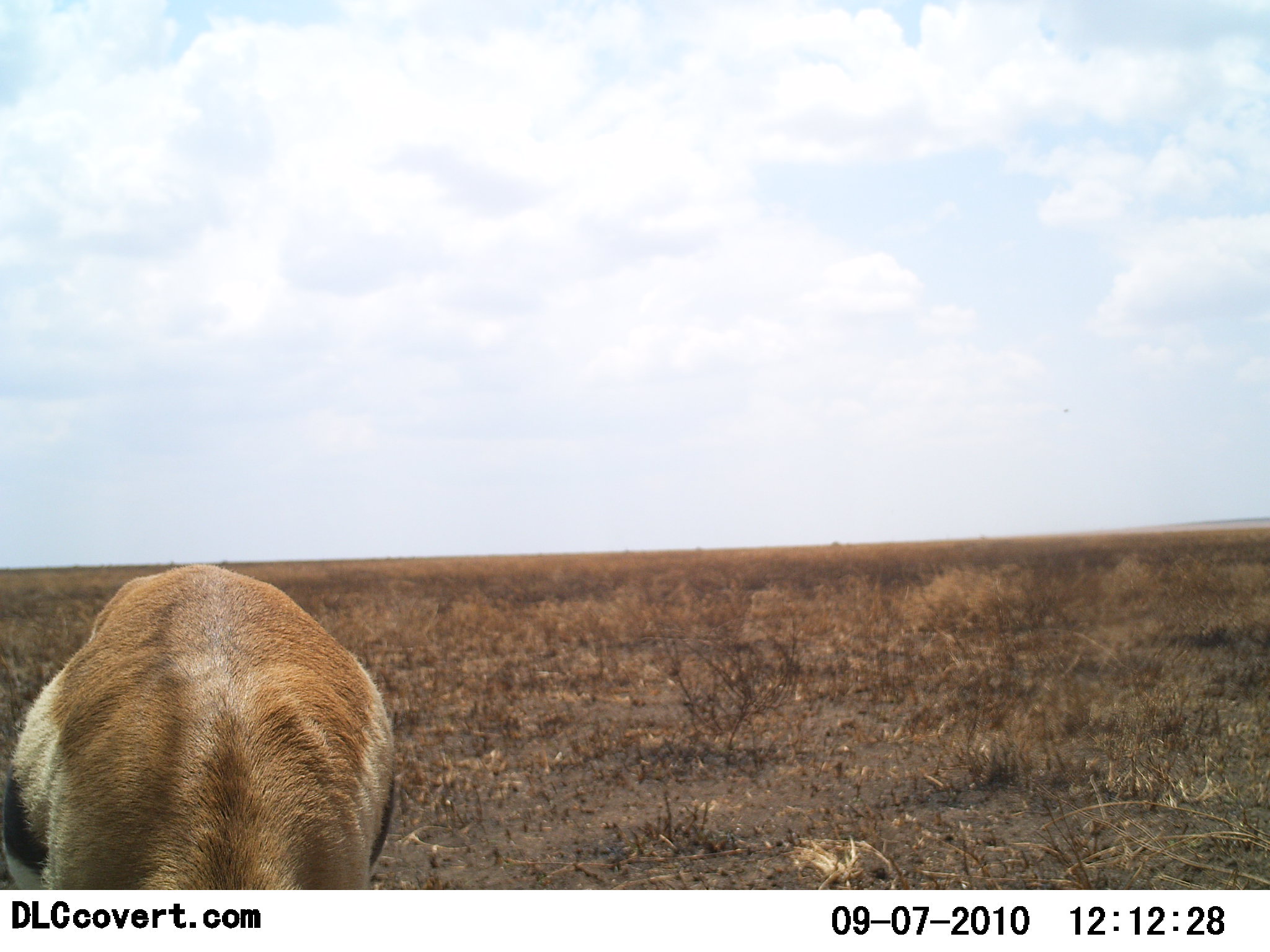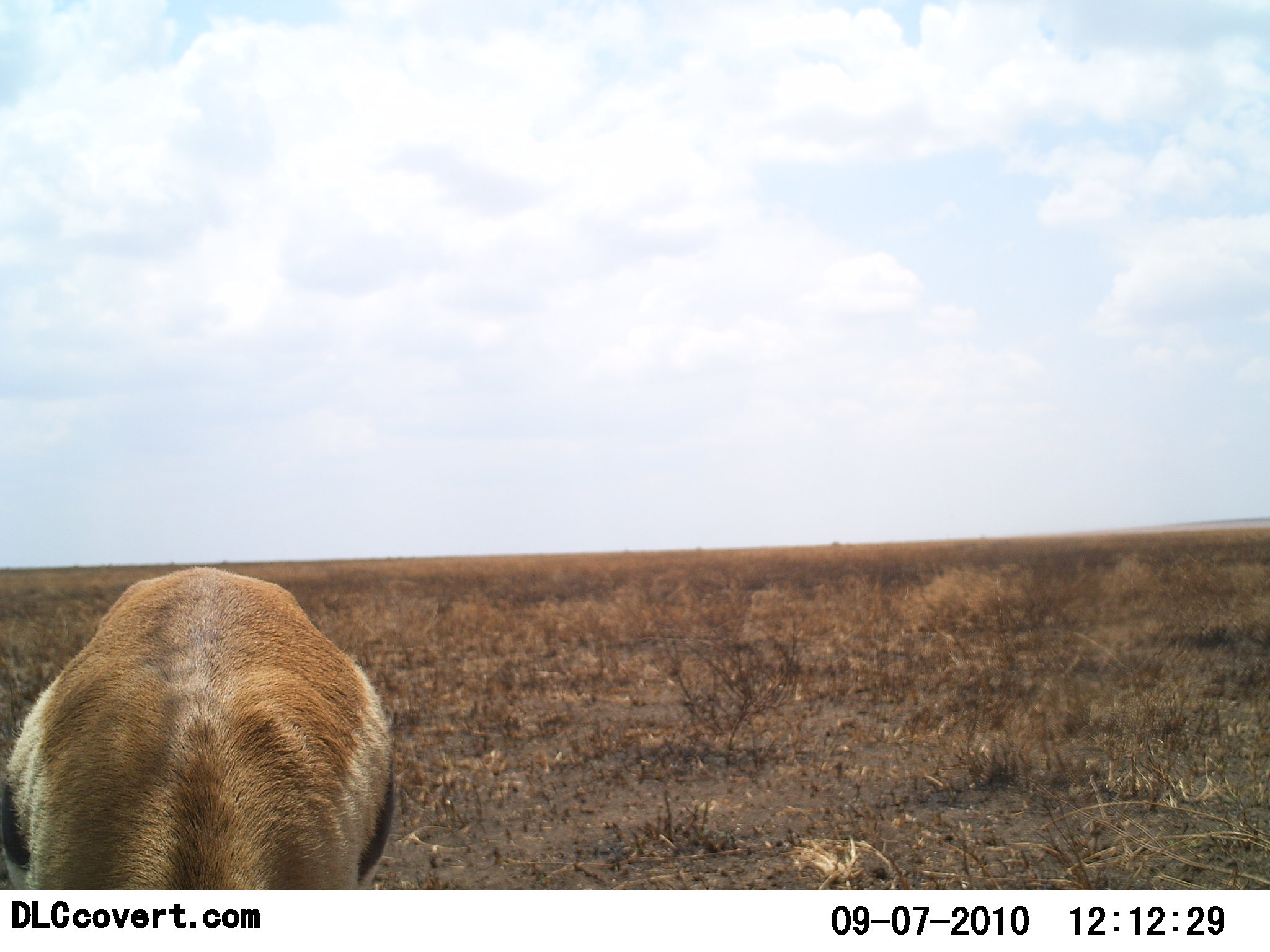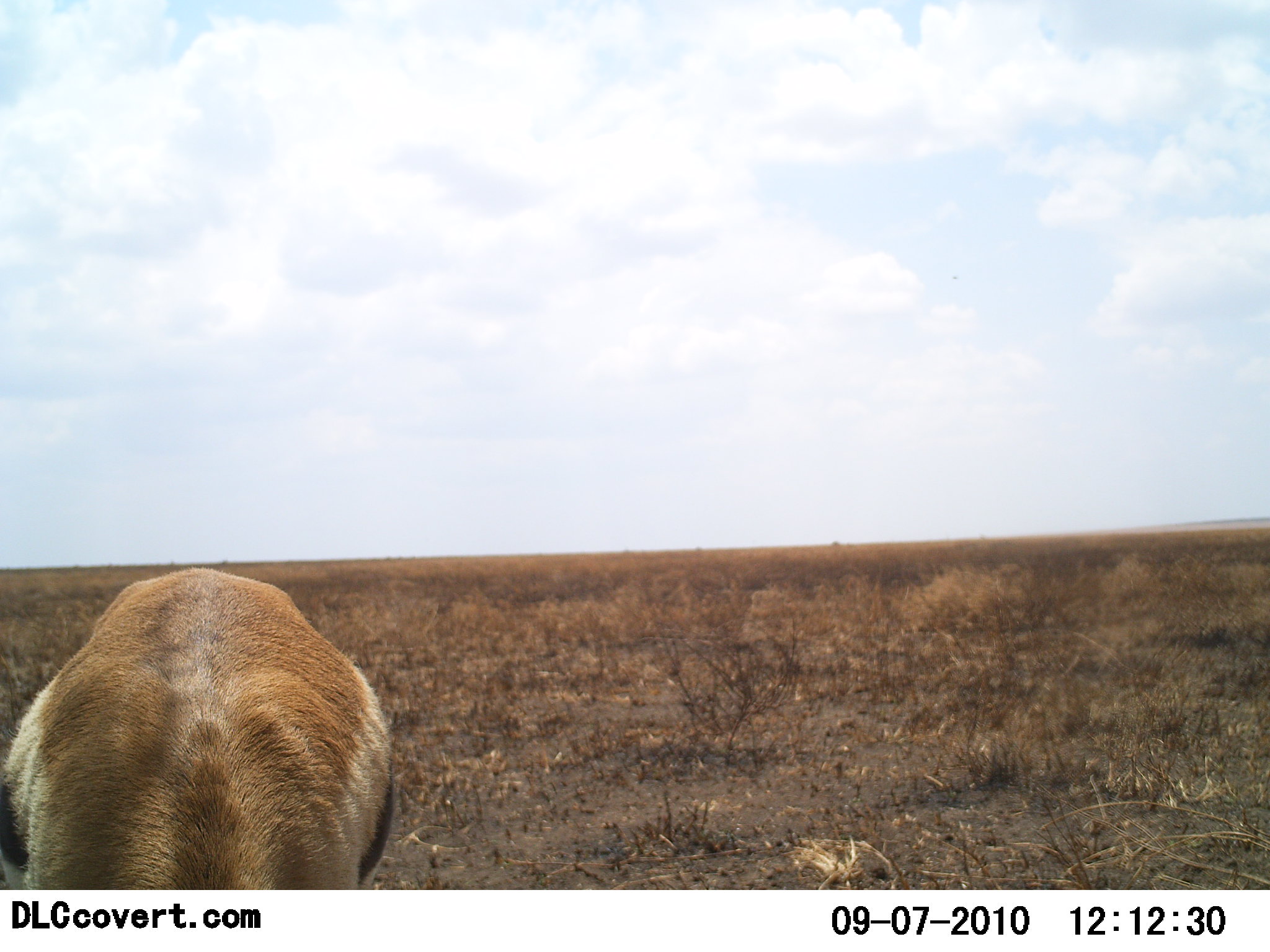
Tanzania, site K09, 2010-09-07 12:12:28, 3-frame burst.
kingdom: Animalia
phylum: Chordata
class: Mammalia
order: Artiodactyla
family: Bovidae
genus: Eudorcas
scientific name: Eudorcas thomsonii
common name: thomson's gazelle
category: gazellethomsons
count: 1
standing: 17%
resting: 0%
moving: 0%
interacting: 0%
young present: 0%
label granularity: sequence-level